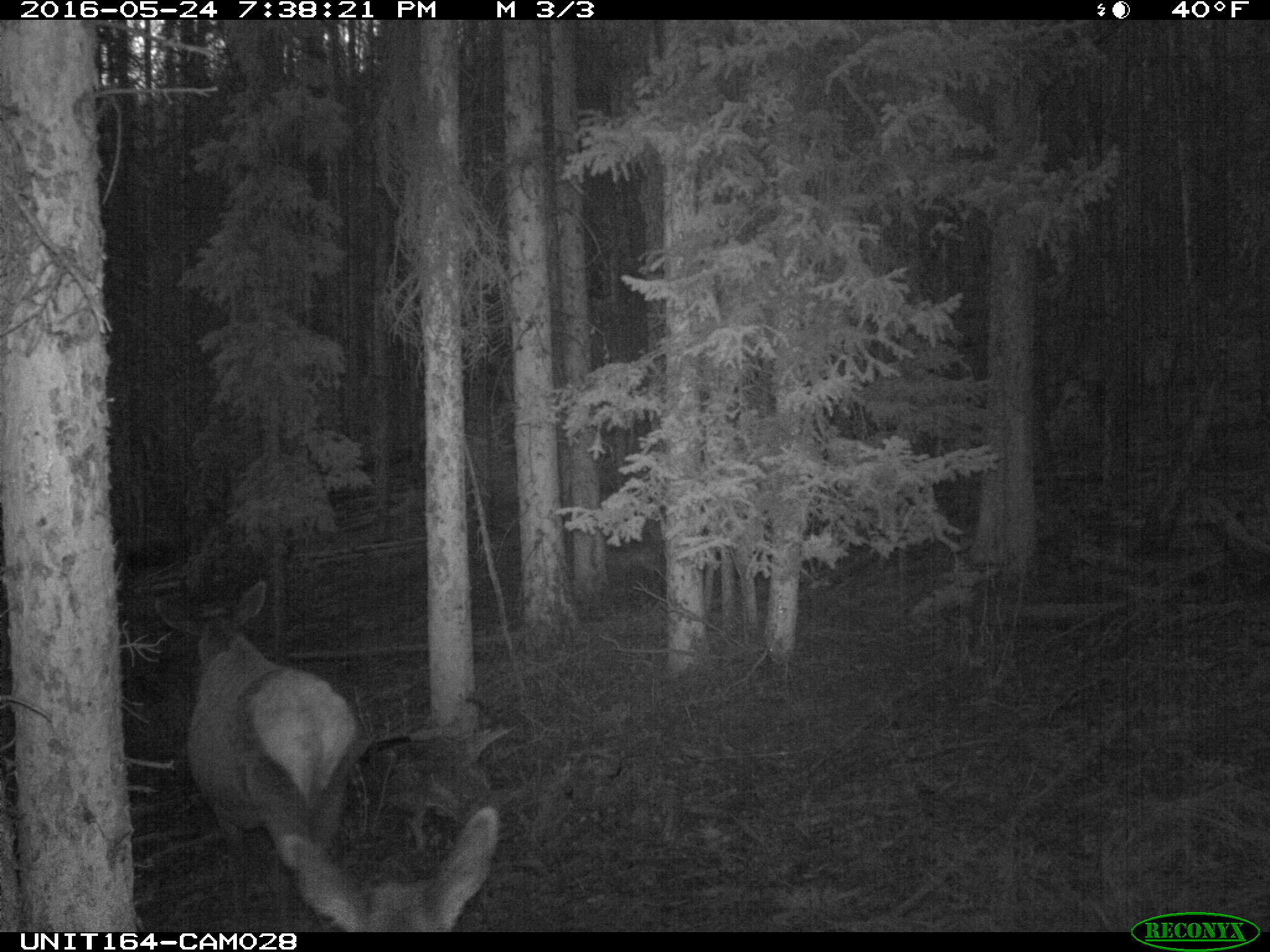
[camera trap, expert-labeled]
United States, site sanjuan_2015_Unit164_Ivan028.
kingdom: Animalia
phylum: Chordata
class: Mammalia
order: Artiodactyla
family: Cervidae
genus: Cervus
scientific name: Cervus elaphus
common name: red deer